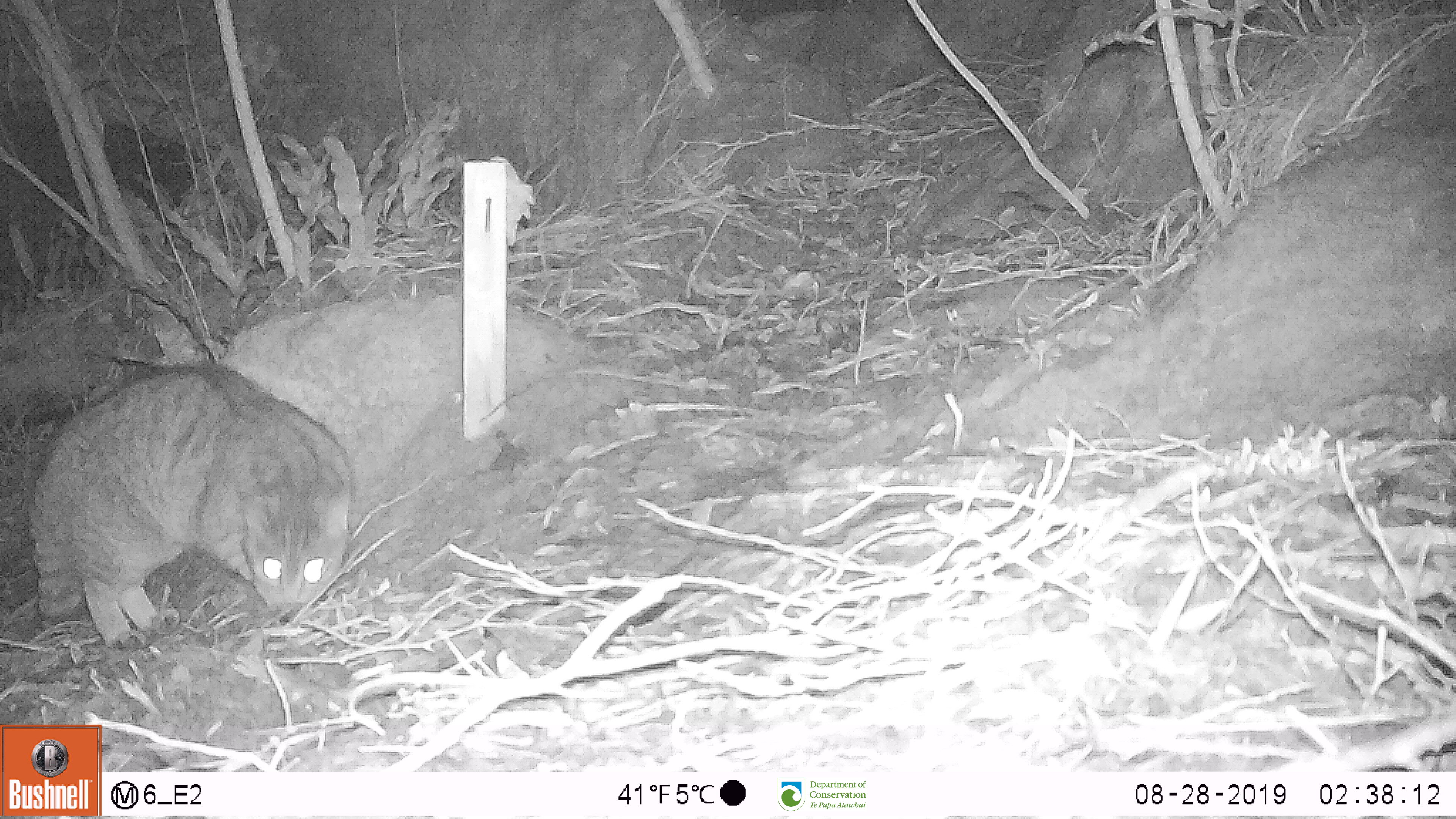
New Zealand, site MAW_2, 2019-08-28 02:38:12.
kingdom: Animalia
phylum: Chordata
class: Mammalia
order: Carnivora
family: Felidae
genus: Felis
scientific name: Felis catus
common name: domestic cat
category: cat